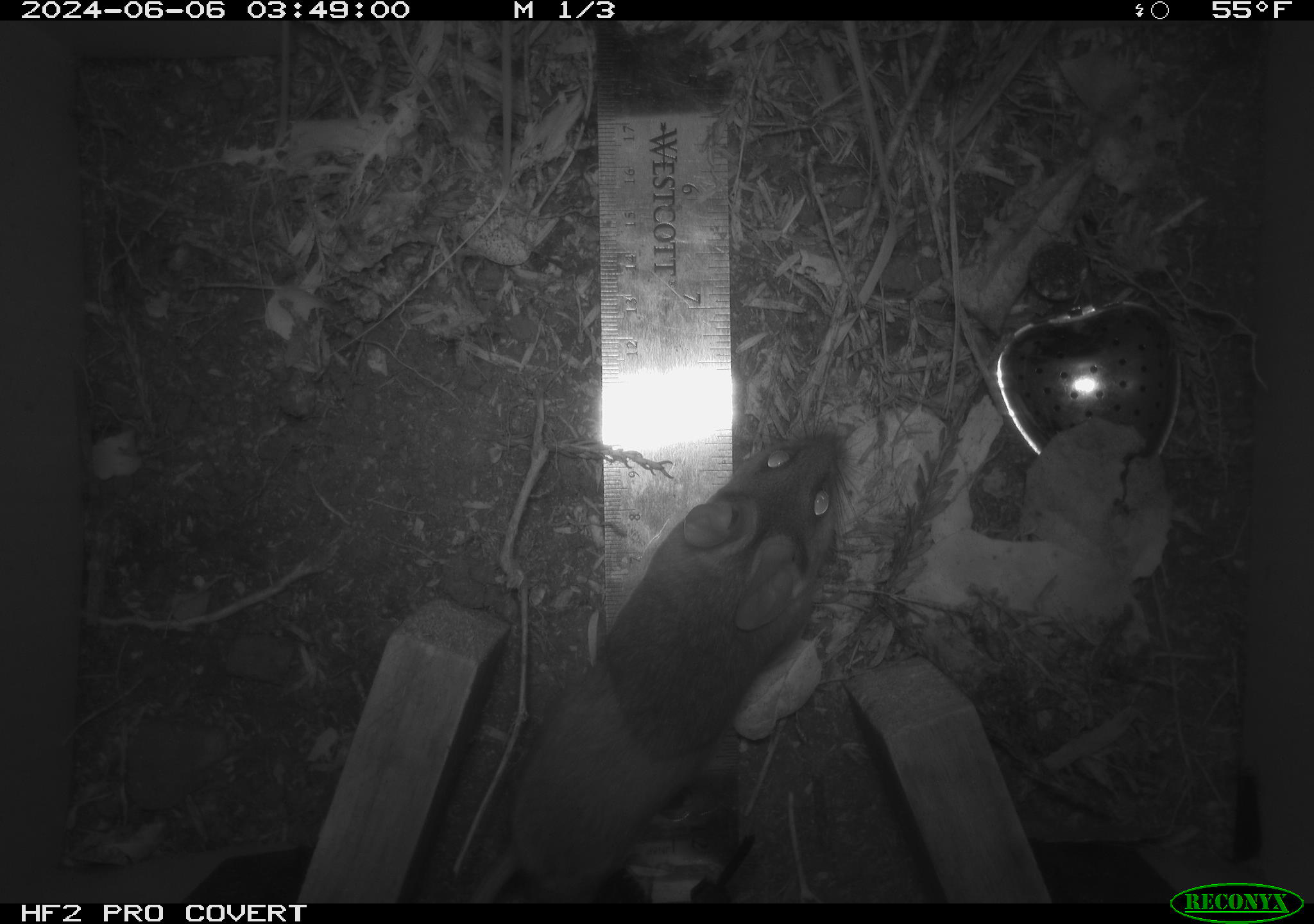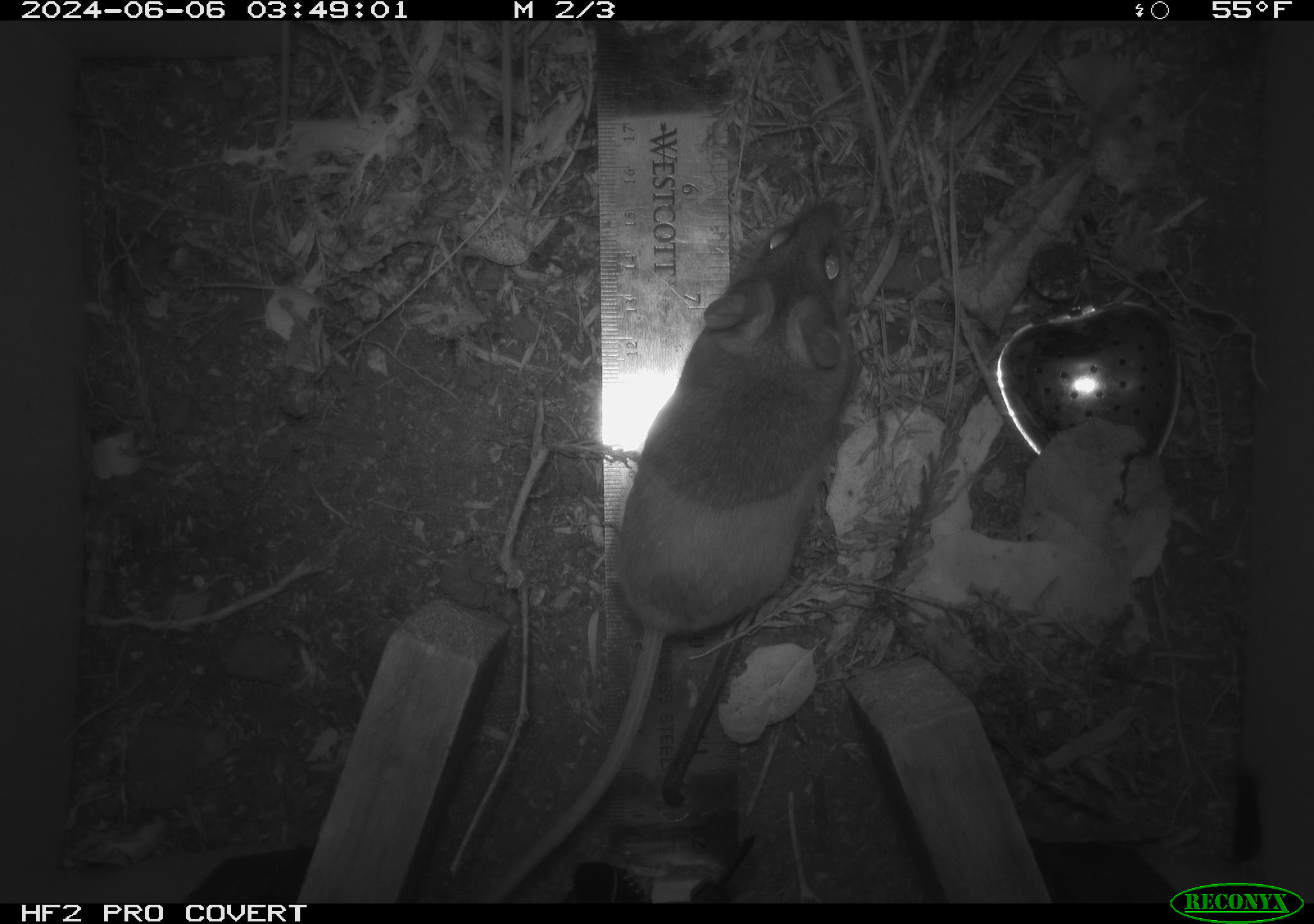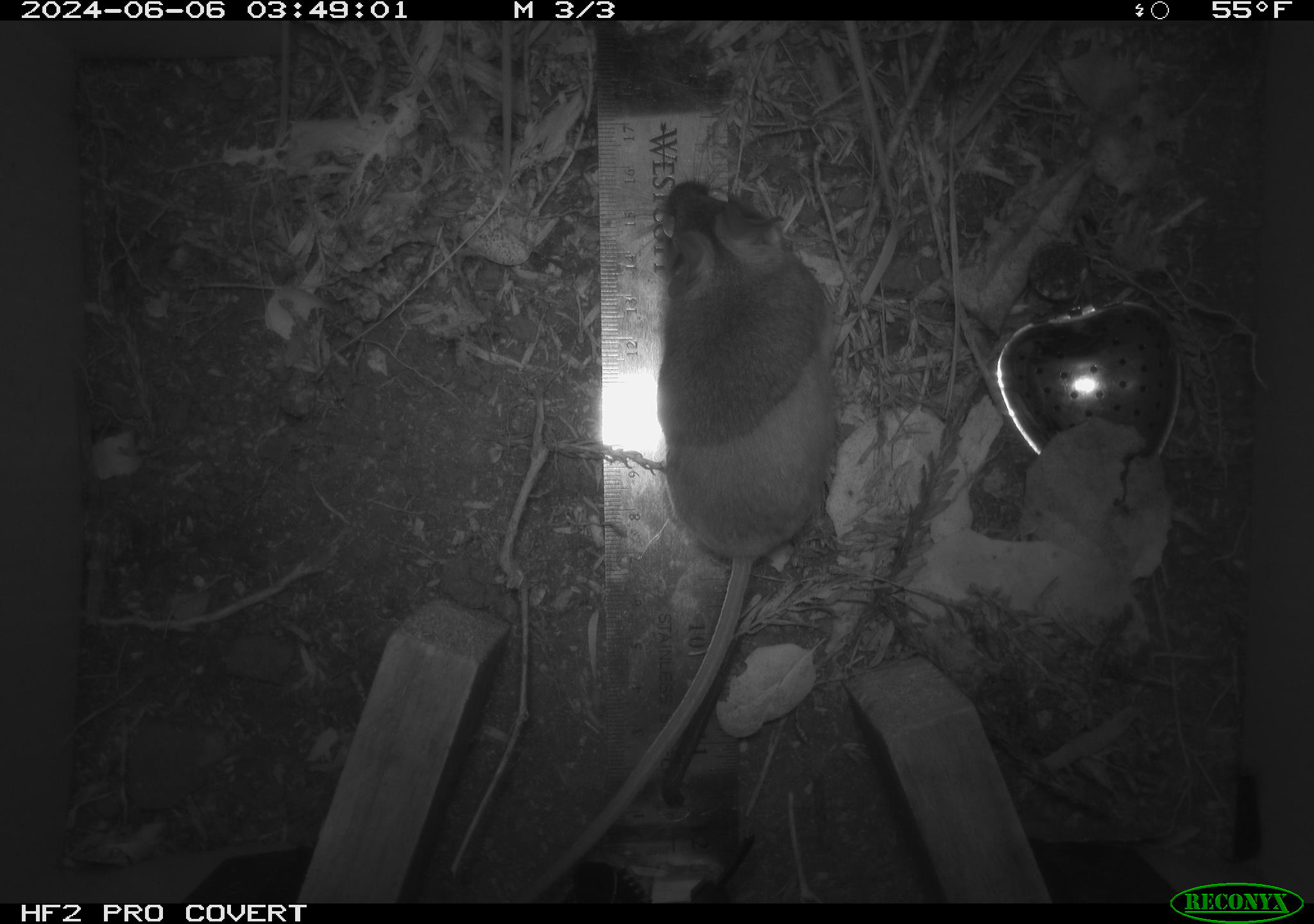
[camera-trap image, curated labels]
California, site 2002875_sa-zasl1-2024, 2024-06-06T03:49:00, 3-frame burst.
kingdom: Animalia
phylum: Chordata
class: Mammalia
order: Rodentia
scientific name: Rodentia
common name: rodent